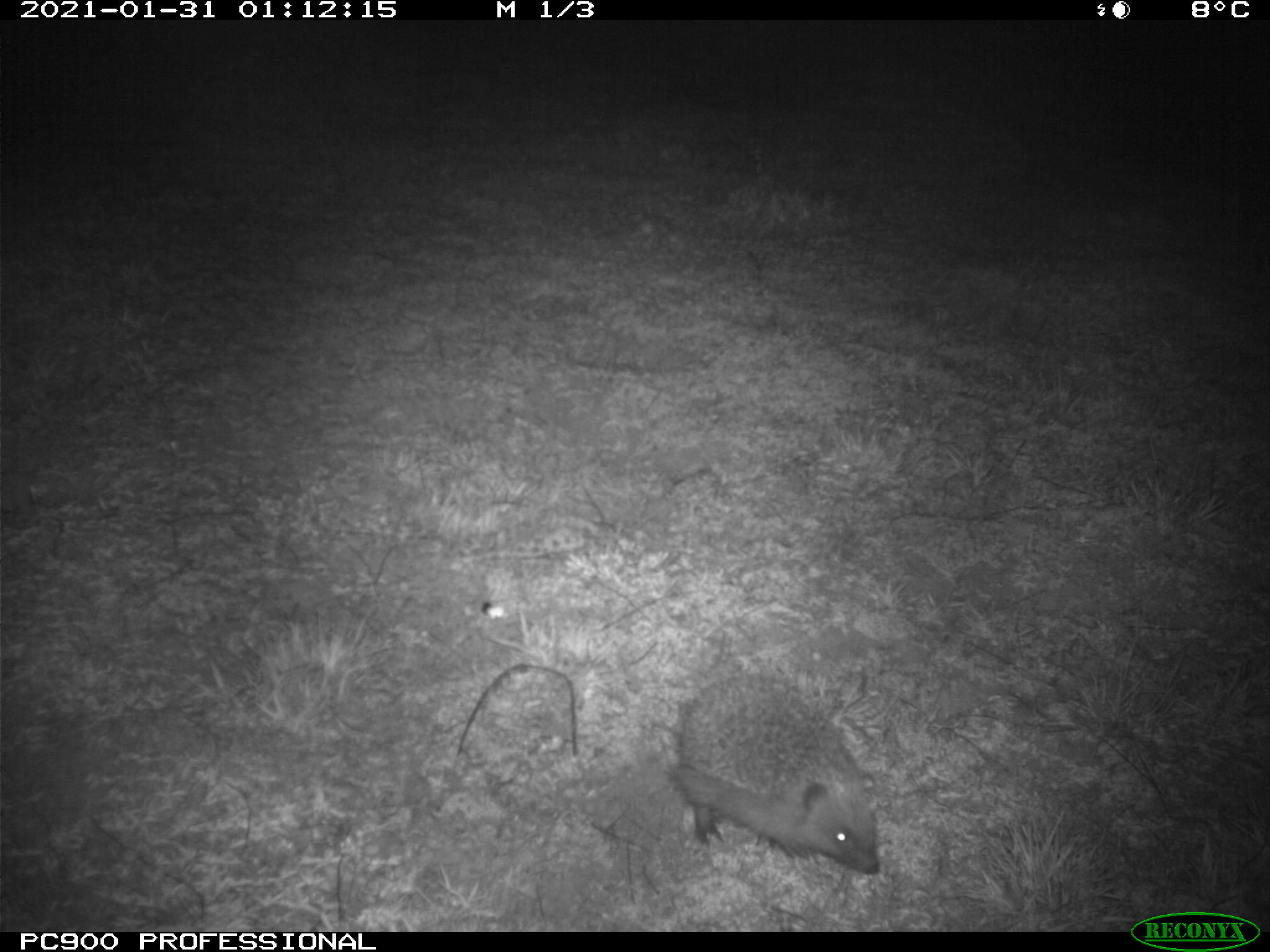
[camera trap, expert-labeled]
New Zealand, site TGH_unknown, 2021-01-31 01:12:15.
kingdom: Animalia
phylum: Chordata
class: Mammalia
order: Eulipotyphla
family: Erinaceidae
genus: Erinaceus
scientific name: Erinaceus europaeus europaeus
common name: european hedgehog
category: hedgehog